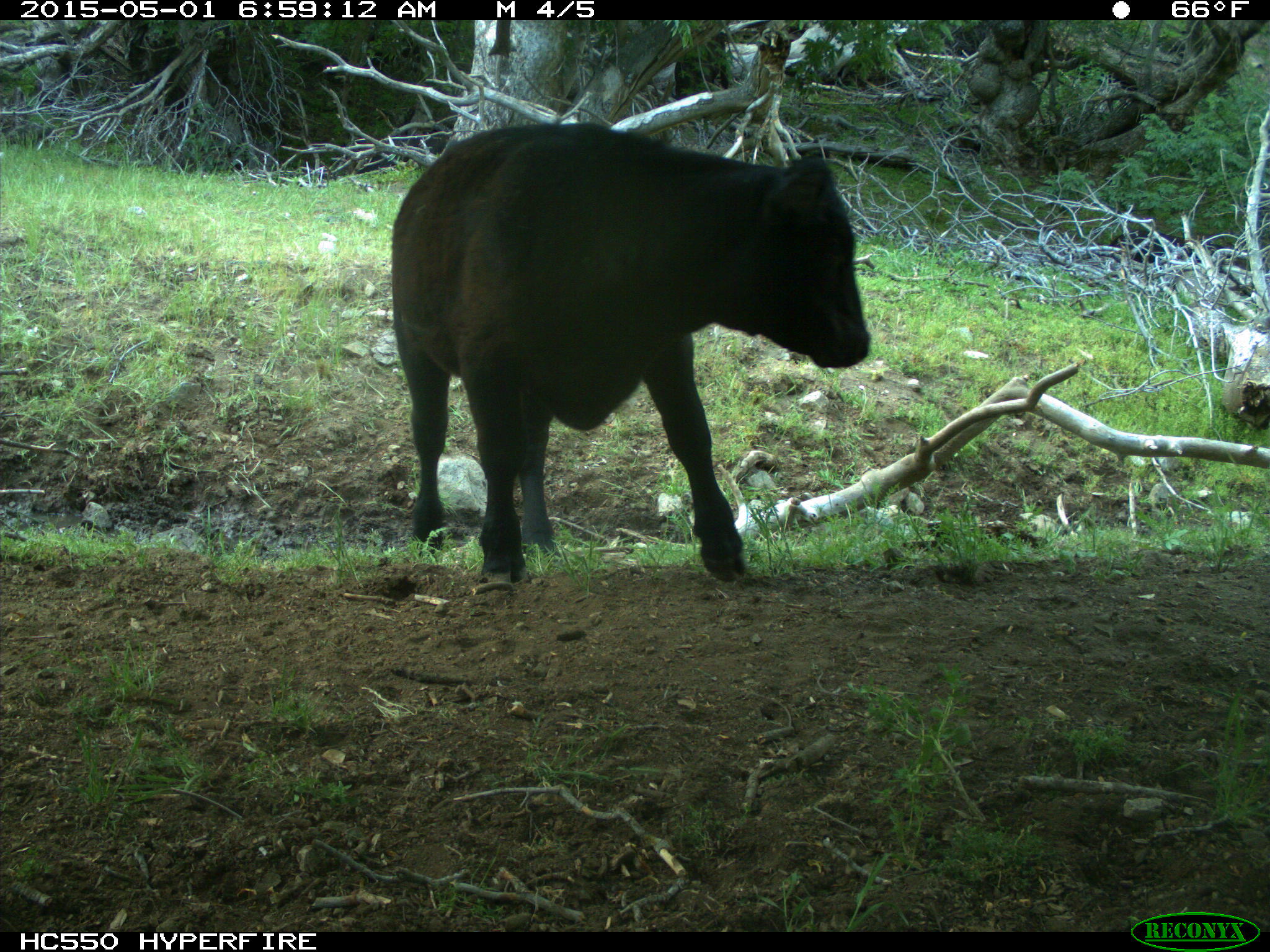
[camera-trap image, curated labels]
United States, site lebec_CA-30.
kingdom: Animalia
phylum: Chordata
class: Mammalia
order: Artiodactyla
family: Bovidae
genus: Bos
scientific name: Bos taurus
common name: domestic cow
Bos taurus (domestic cow).